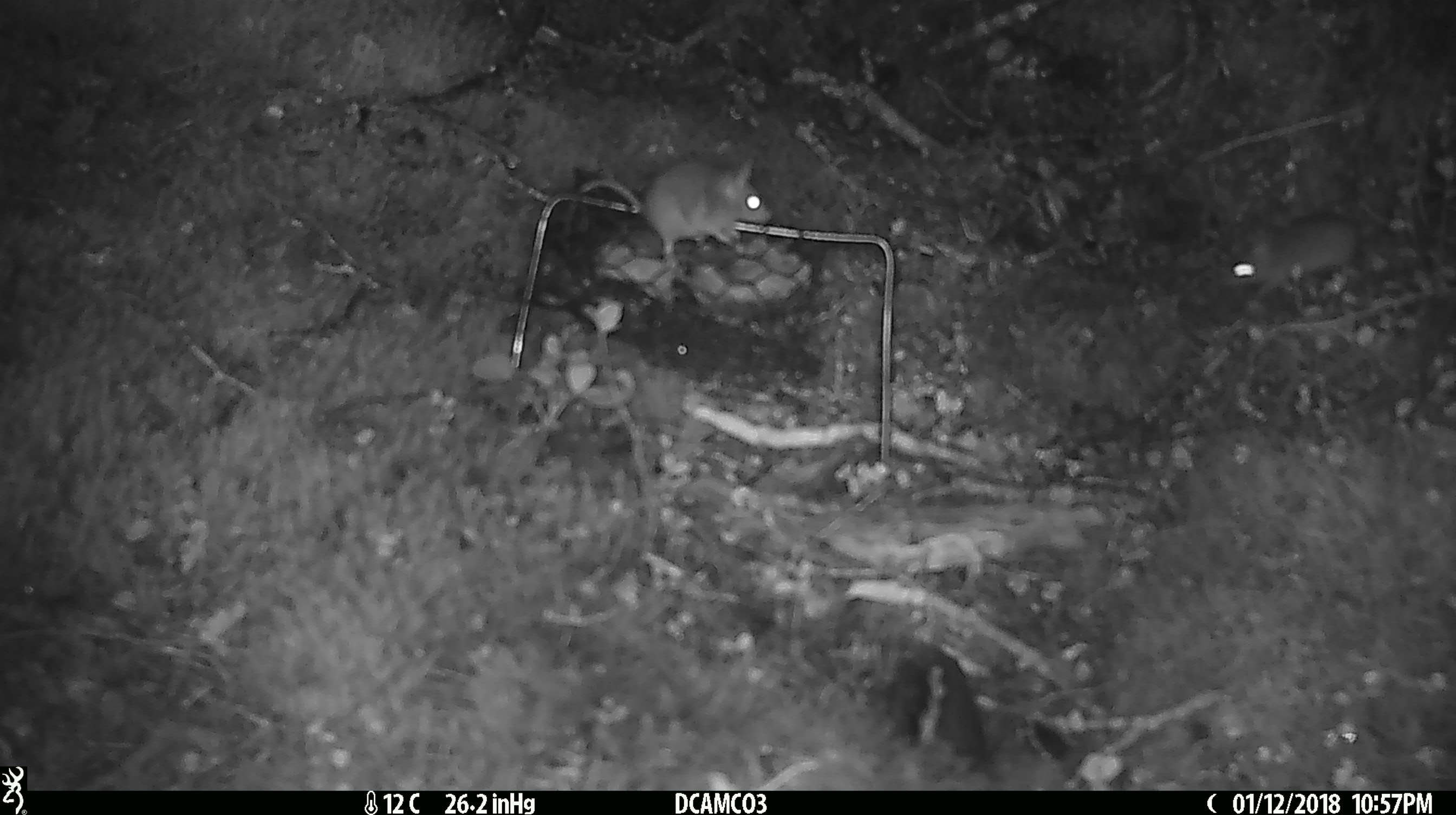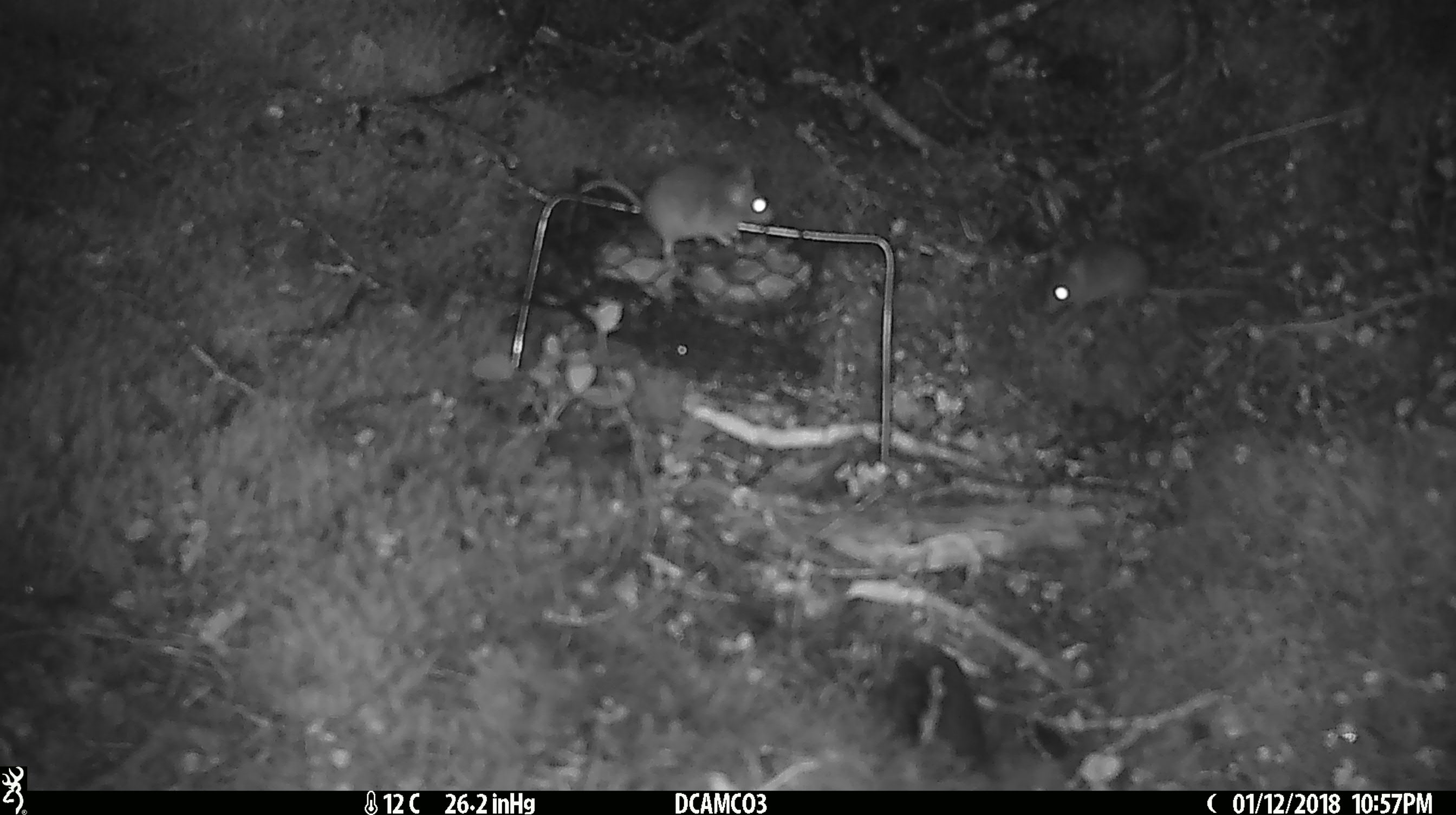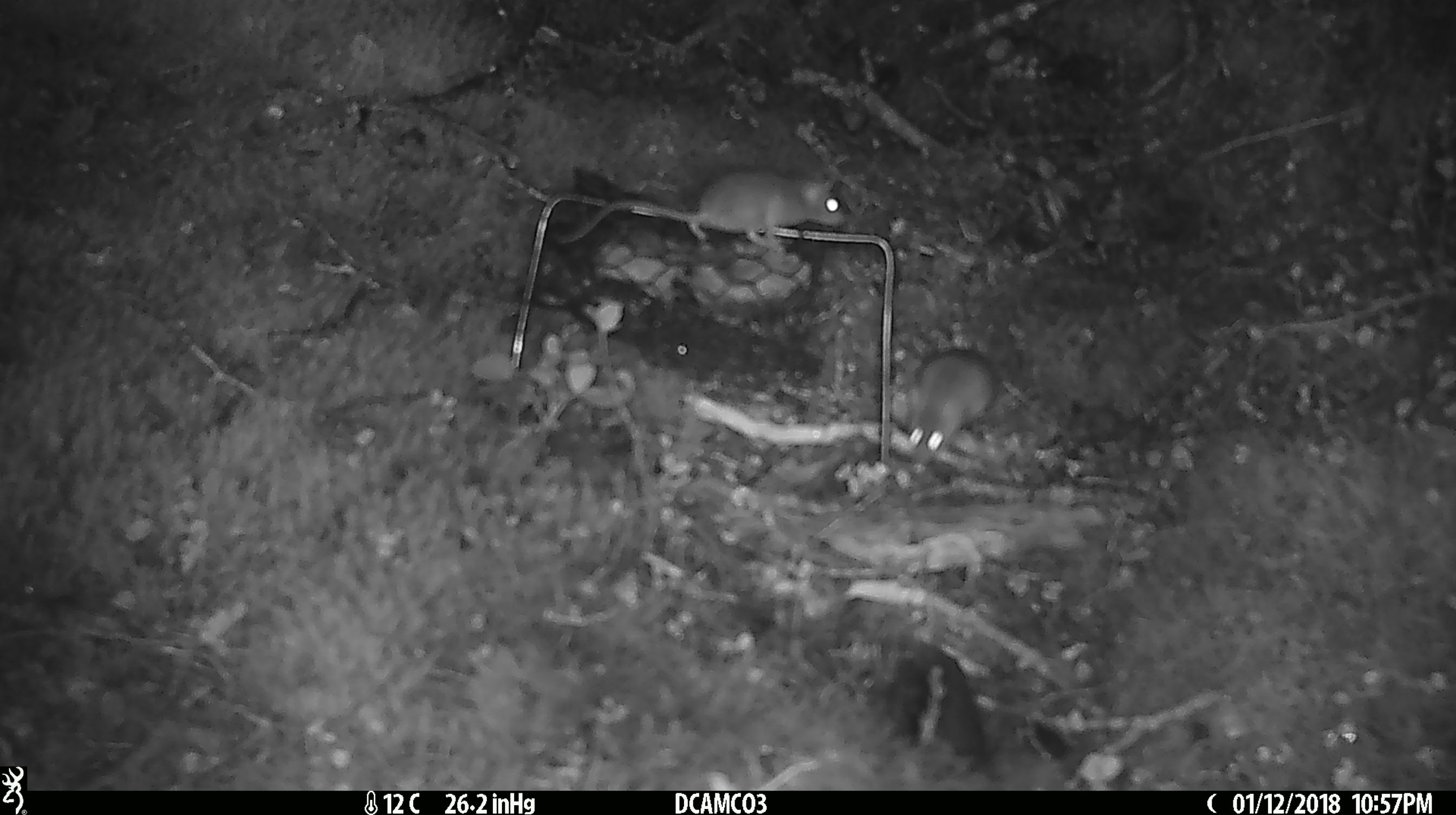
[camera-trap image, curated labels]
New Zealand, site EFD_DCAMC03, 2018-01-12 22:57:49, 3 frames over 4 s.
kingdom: Animalia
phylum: Chordata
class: Mammalia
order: Rodentia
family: Muridae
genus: Mus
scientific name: Mus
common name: mouse